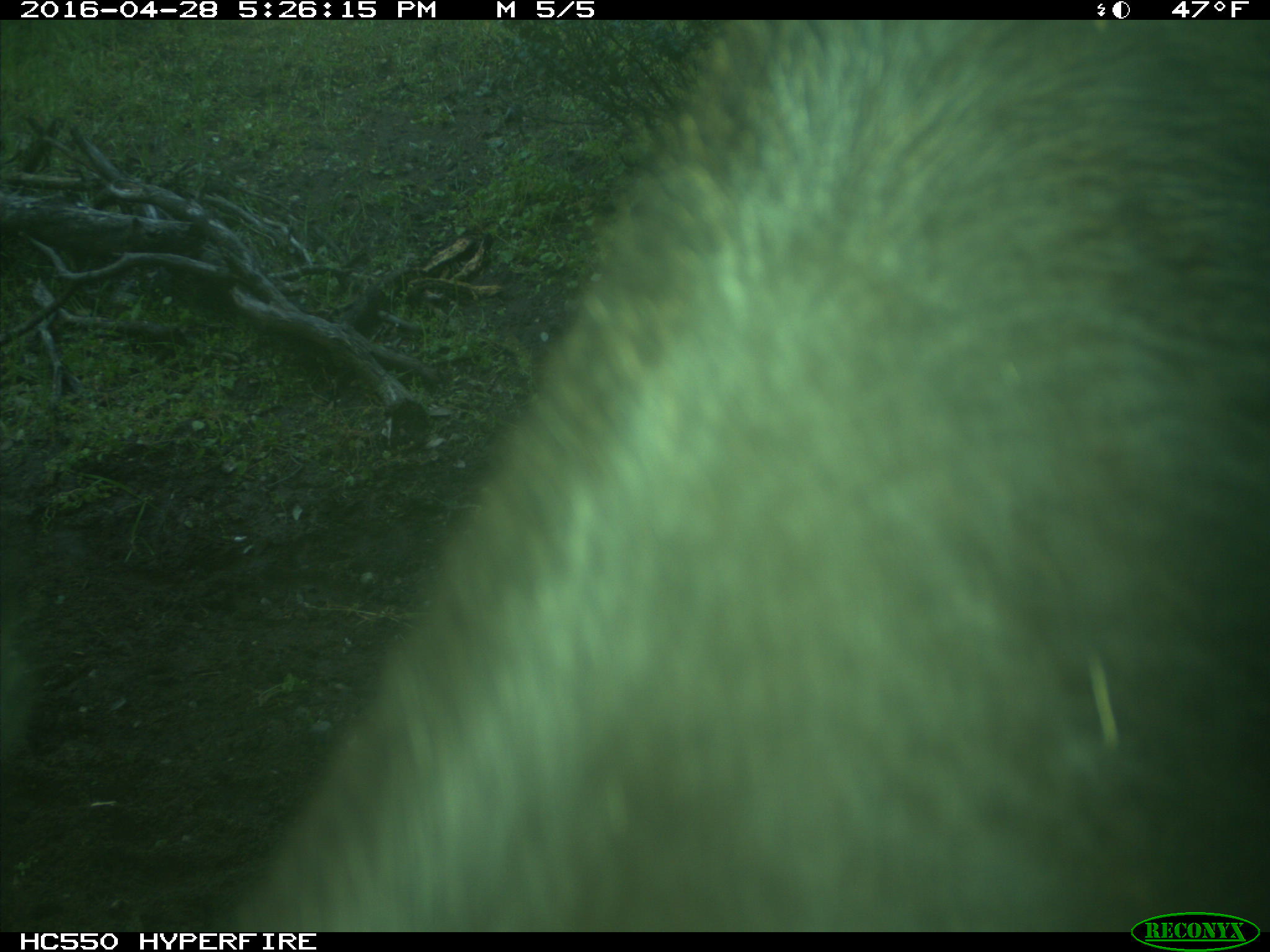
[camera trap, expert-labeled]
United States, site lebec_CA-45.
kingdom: Animalia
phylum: Chordata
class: Mammalia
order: Artiodactyla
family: Bovidae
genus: Bos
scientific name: Bos taurus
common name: domestic cow